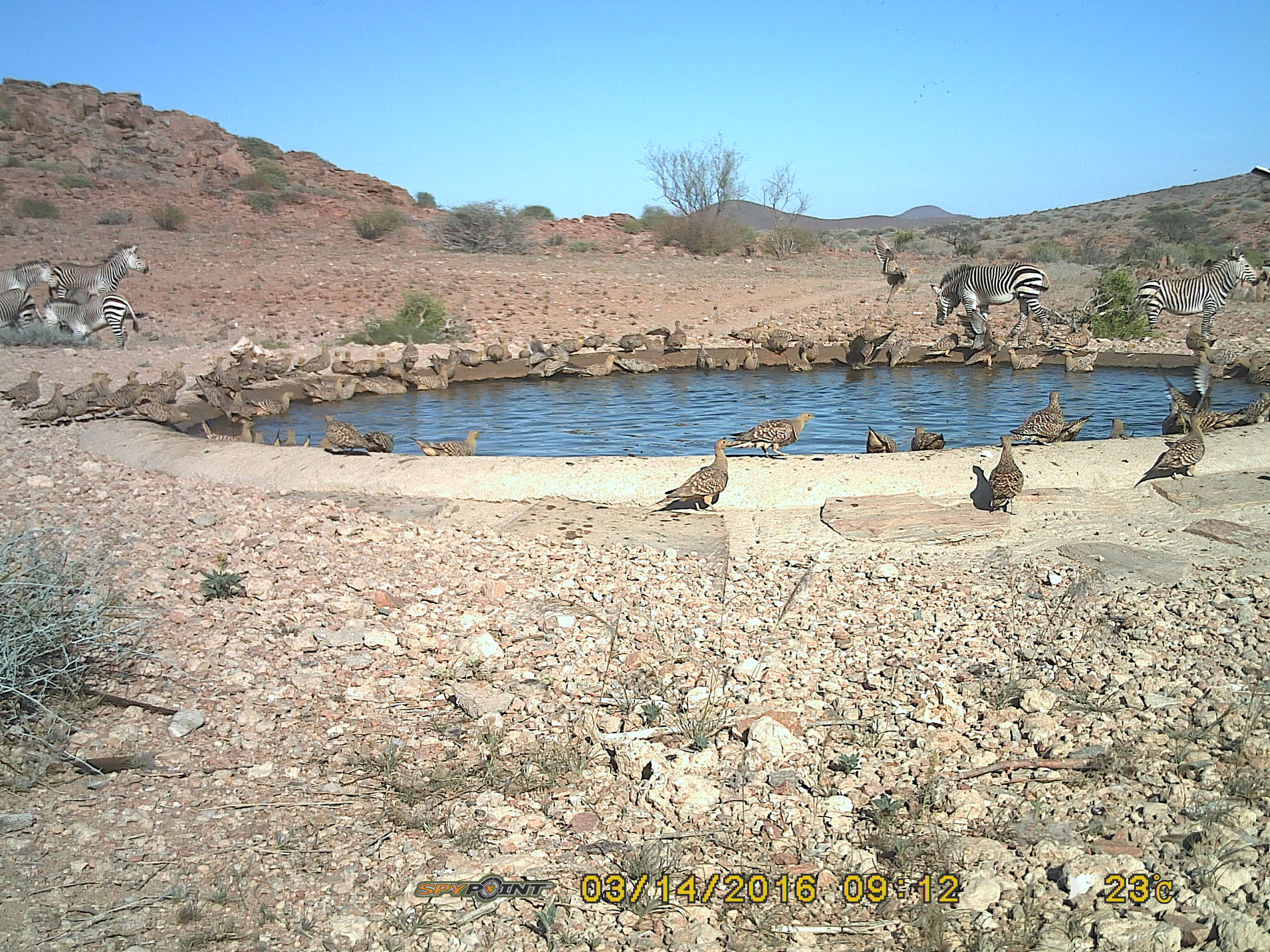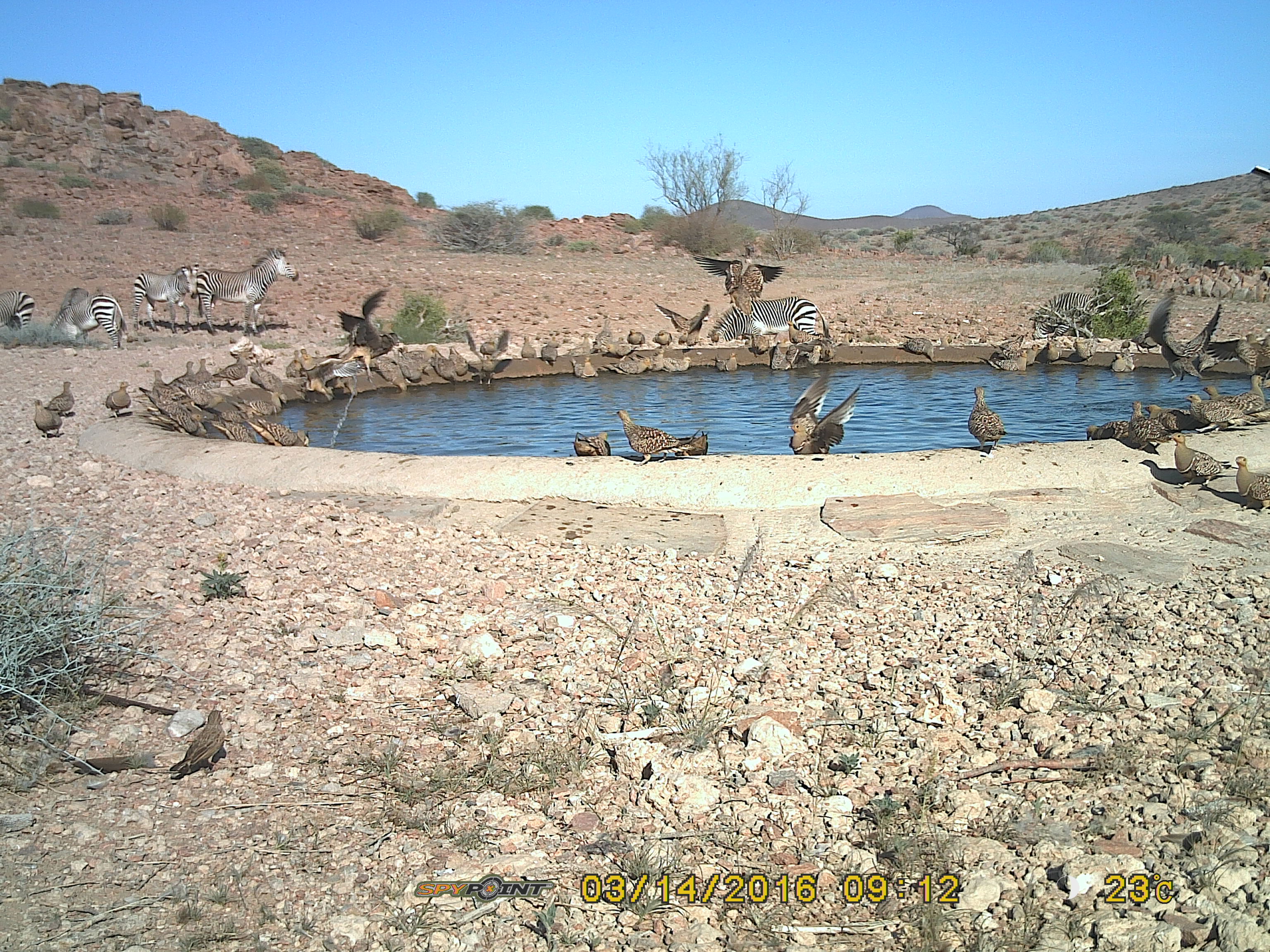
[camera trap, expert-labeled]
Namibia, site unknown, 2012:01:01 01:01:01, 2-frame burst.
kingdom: Animalia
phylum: Chordata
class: Aves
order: Pterocliformes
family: Pteroclidae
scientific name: Pteroclidae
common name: sandgrouse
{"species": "Pteroclidae (sandgrouse)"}